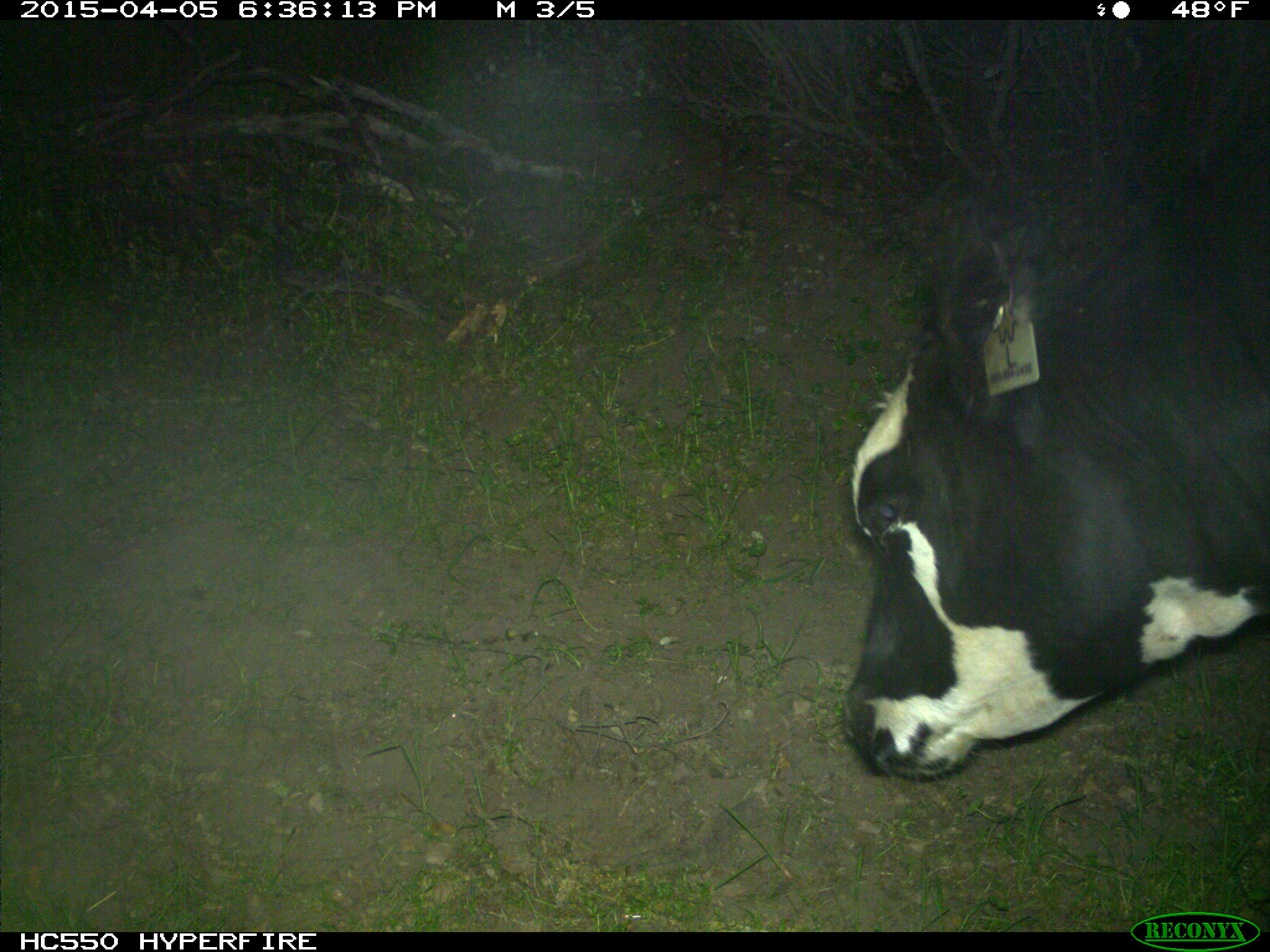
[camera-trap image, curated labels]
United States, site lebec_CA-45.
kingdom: Animalia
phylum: Chordata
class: Mammalia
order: Artiodactyla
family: Bovidae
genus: Bos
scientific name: Bos taurus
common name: domestic cow